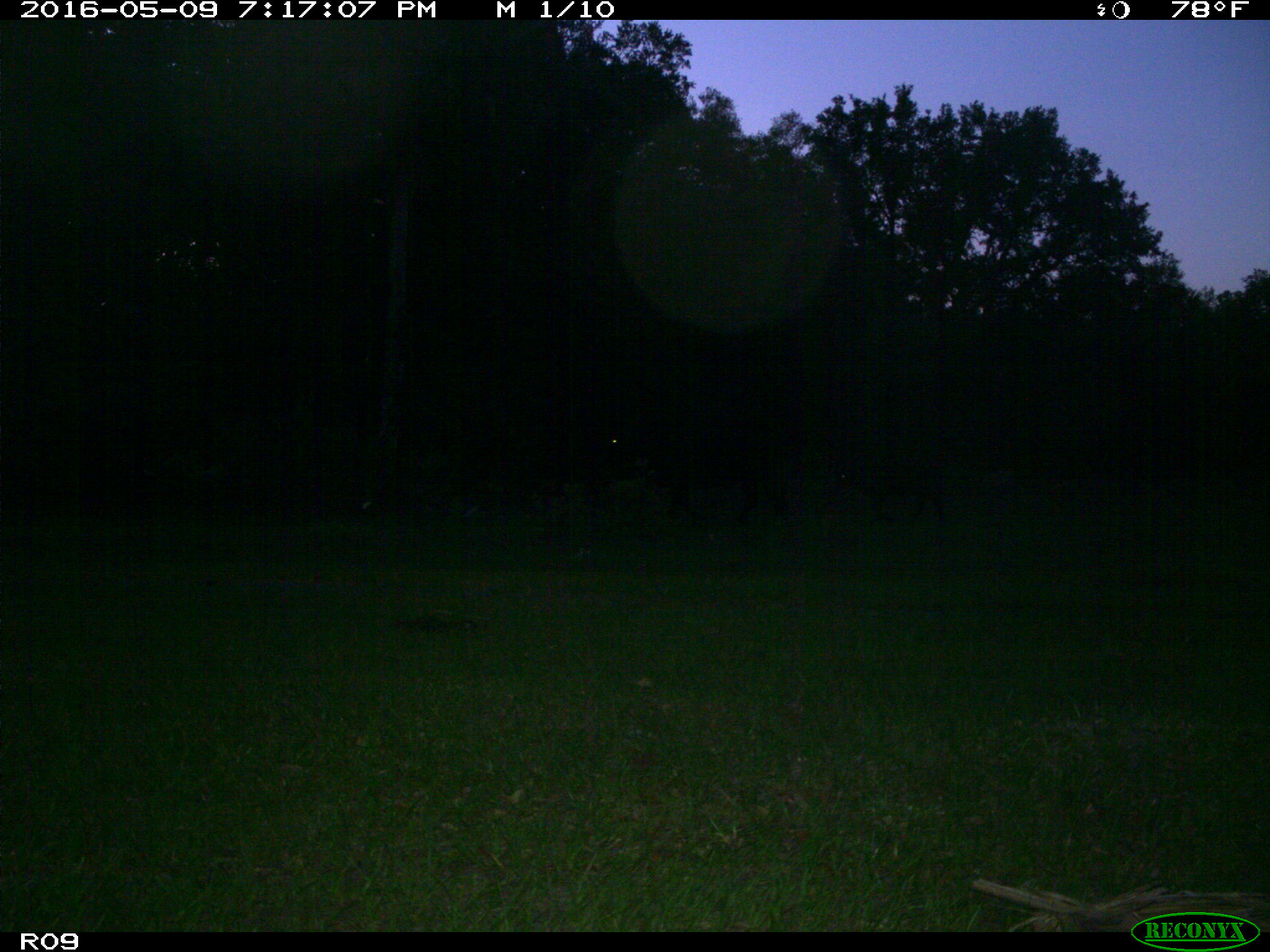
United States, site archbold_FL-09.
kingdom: Animalia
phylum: Chordata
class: Mammalia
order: Artiodactyla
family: Bovidae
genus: Bos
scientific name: Bos taurus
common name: domestic cow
Bos taurus (domestic cow).